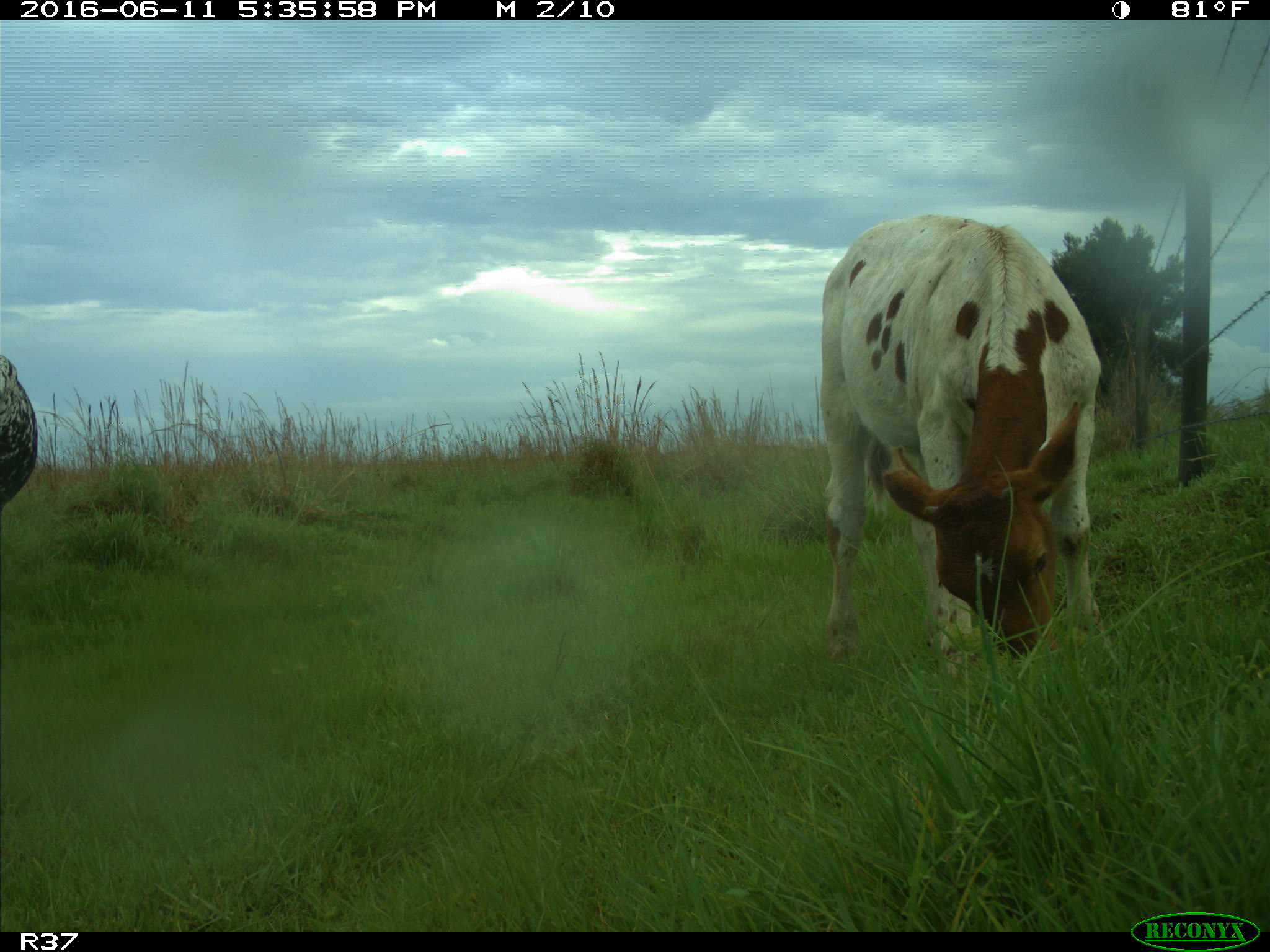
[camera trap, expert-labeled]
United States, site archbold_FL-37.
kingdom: Animalia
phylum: Chordata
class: Mammalia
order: Artiodactyla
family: Bovidae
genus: Bos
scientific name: Bos taurus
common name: domestic cow